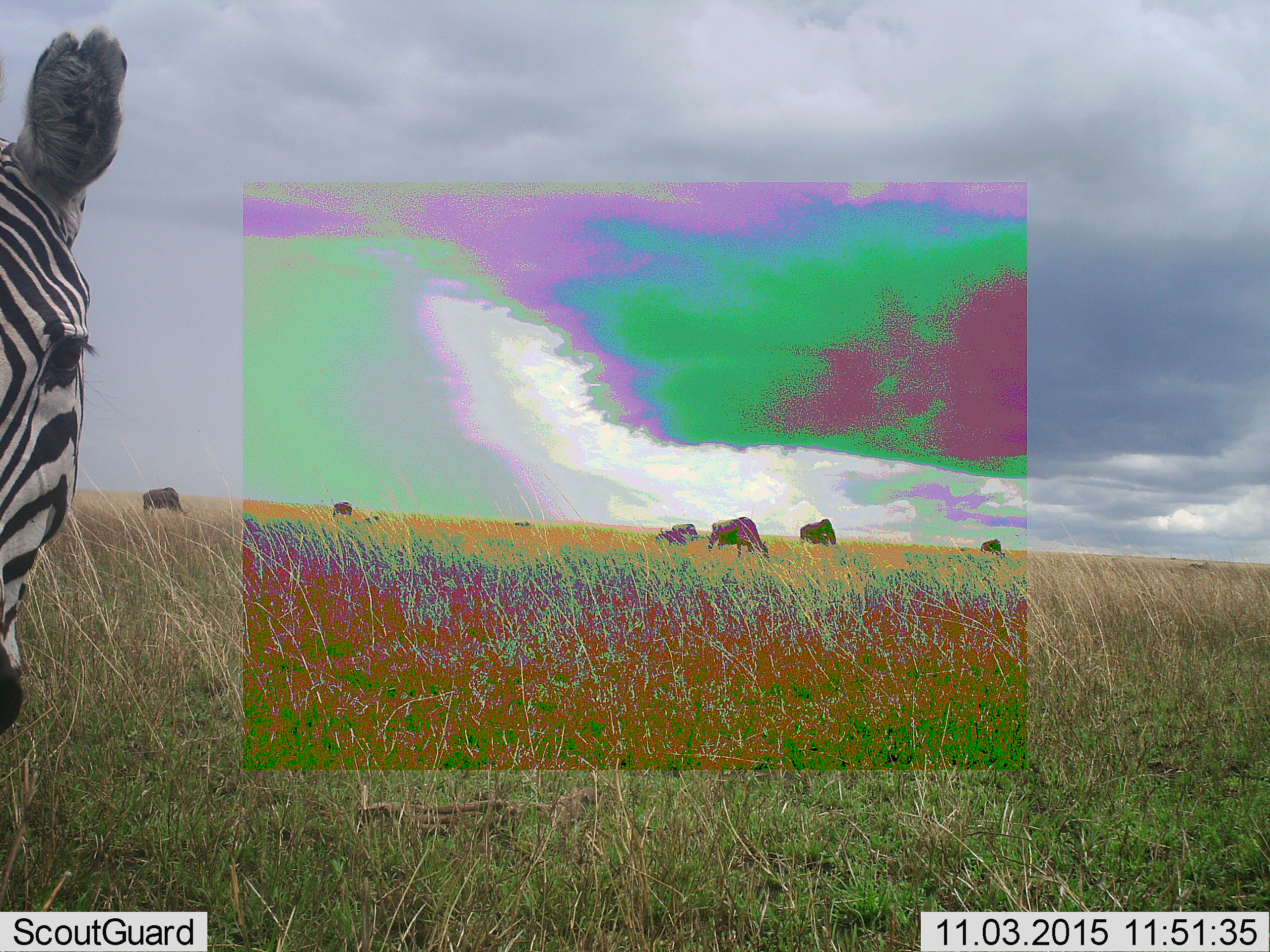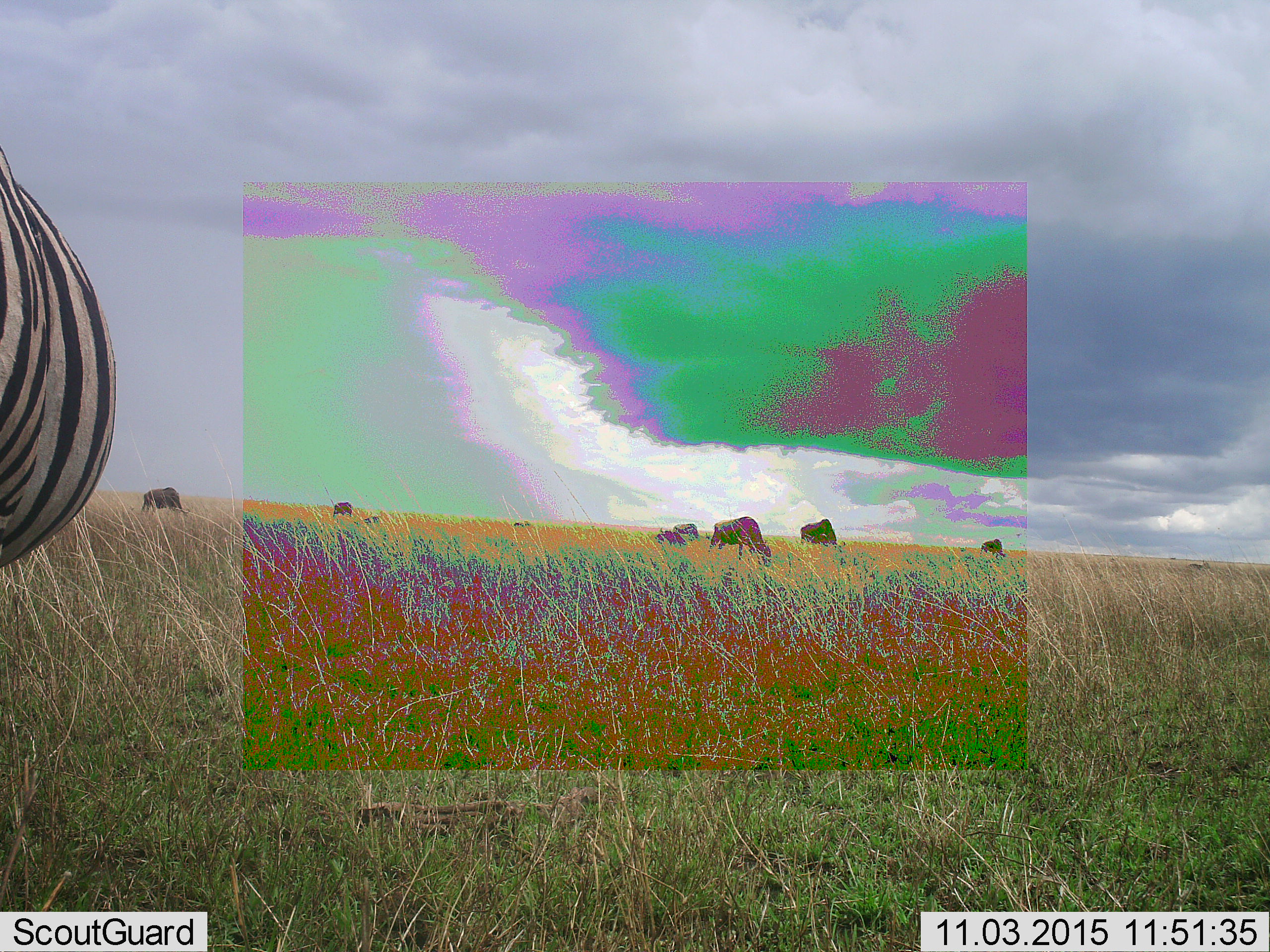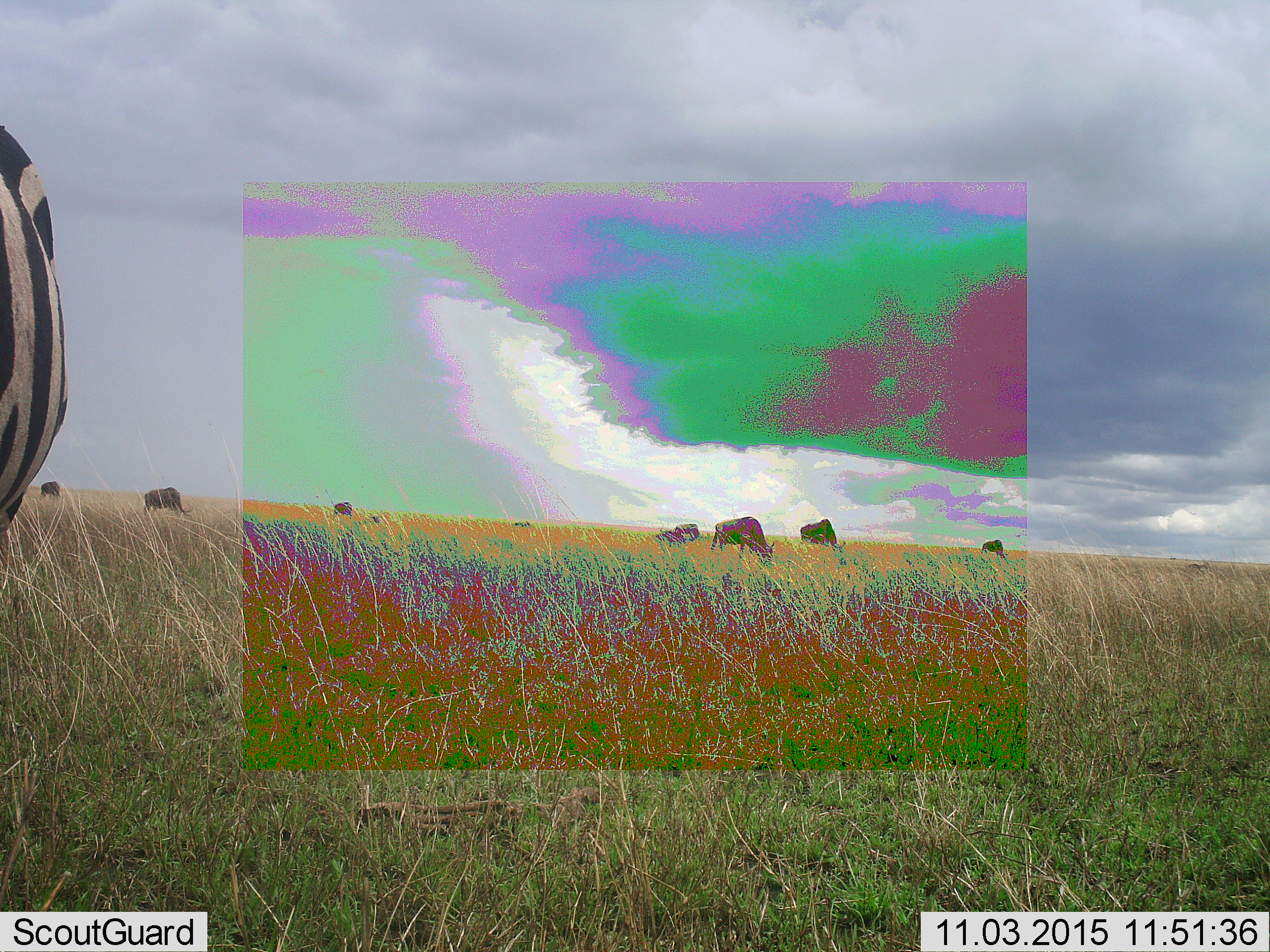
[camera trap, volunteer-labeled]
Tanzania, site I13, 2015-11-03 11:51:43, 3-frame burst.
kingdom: Animalia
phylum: Chordata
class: Mammalia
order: Artiodactyla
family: Bovidae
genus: Connochaetes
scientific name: Connochaetes taurinus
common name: blue wildebeest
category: wildebeest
Wildebeest (blue wildebeest) (Connochaetes taurinus), count 9. Behavior (volunteer vote fractions): standing 14%, resting 0%, moving 0%, interacting 0%. Young present (vote fraction): 0%. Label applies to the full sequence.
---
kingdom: Animalia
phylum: Chordata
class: Mammalia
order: Perissodactyla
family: Equidae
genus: Equus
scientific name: Equus quagga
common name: plains zebra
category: zebra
Zebra (plains zebra) (Equus quagga), count 1. Behavior (volunteer vote fractions): standing 60%, resting 0%, moving 40%, interacting 0%. Young present (vote fraction): 0%. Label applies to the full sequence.